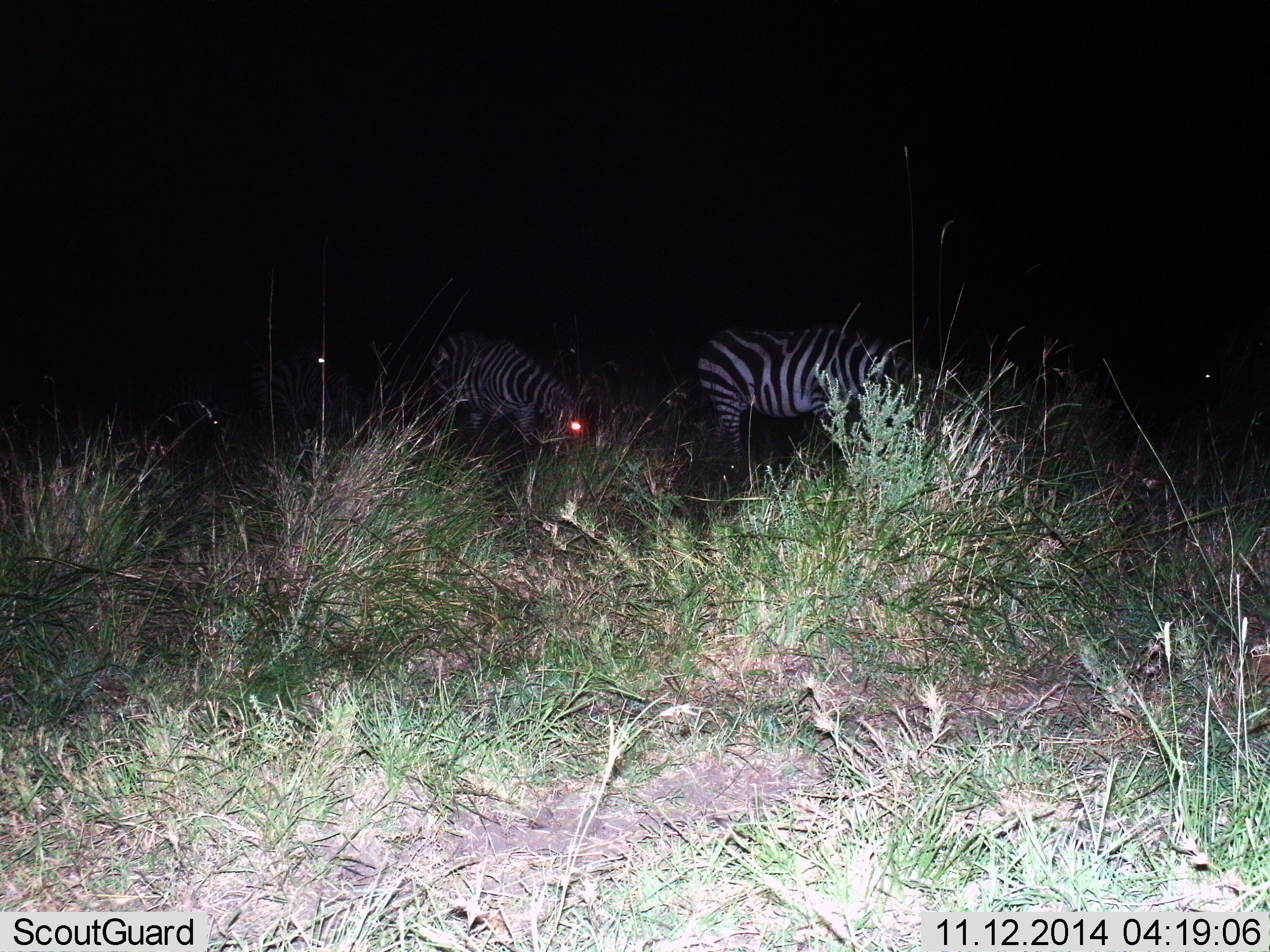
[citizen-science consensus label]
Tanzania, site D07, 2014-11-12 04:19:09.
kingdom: Animalia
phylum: Chordata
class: Mammalia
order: Perissodactyla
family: Equidae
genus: Equus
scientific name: Equus quagga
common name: plains zebra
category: zebra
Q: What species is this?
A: Zebra (plains zebra) (Equus quagga).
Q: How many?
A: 2.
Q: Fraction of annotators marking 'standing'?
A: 40%.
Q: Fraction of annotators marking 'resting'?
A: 0%.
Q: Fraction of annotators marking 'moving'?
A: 0%.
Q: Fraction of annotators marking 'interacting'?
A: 0%.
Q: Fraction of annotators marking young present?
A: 0%.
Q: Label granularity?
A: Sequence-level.